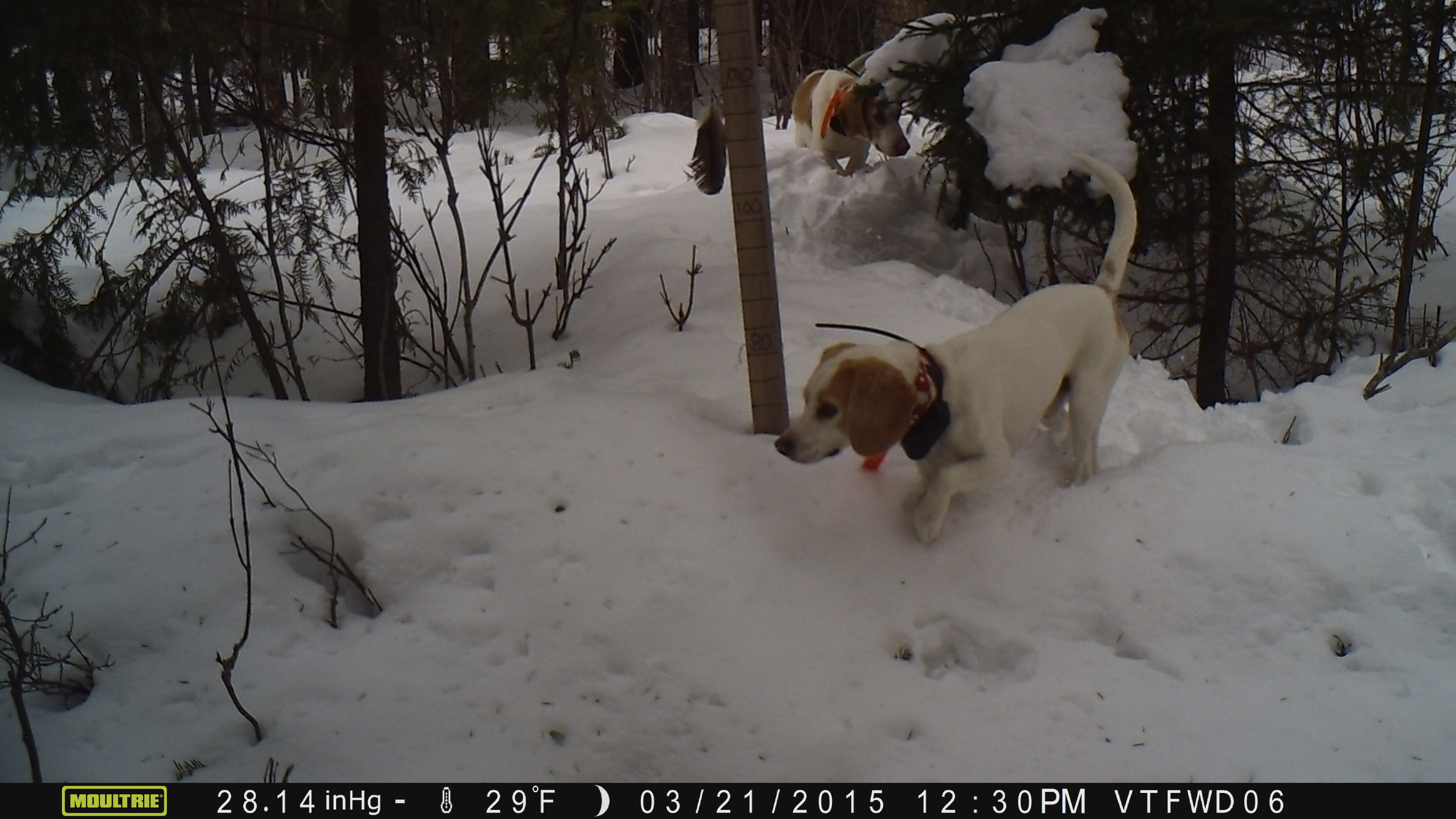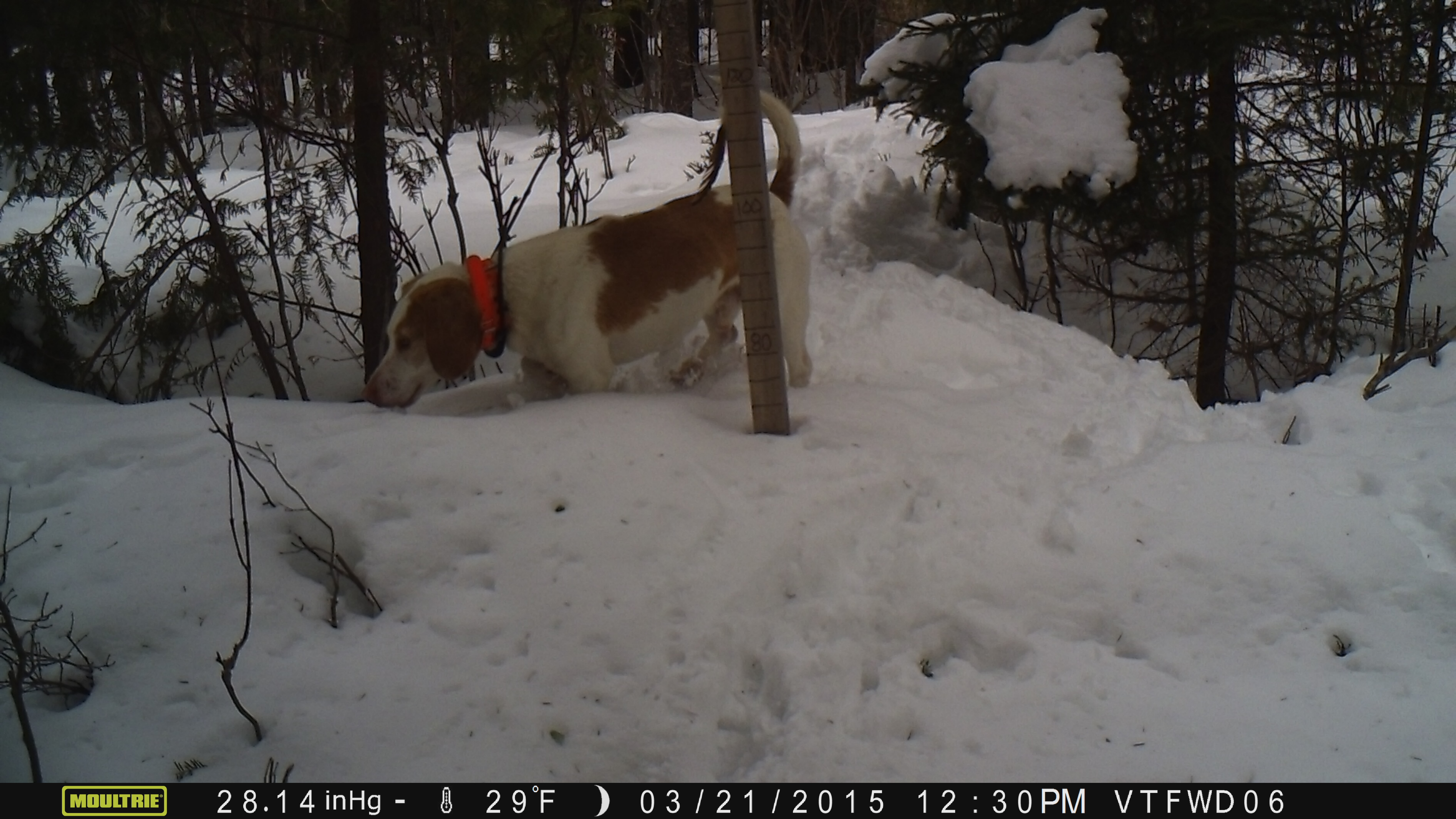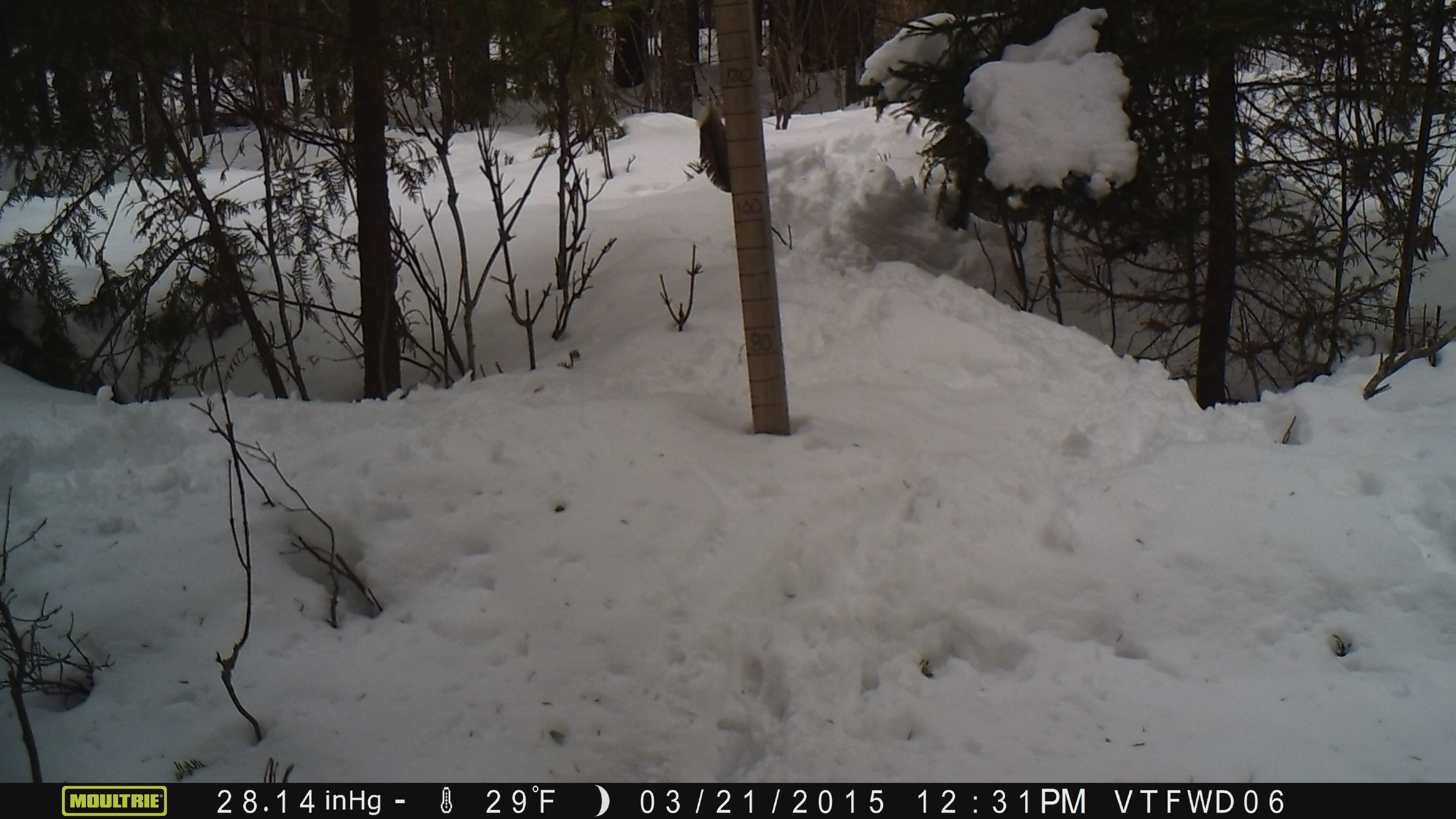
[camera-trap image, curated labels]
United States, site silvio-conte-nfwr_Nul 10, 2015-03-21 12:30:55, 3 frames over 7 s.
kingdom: Animalia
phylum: Chordata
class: Mammalia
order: Carnivora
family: Canidae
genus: Canis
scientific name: Canis familiaris familiaris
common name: domestic dog